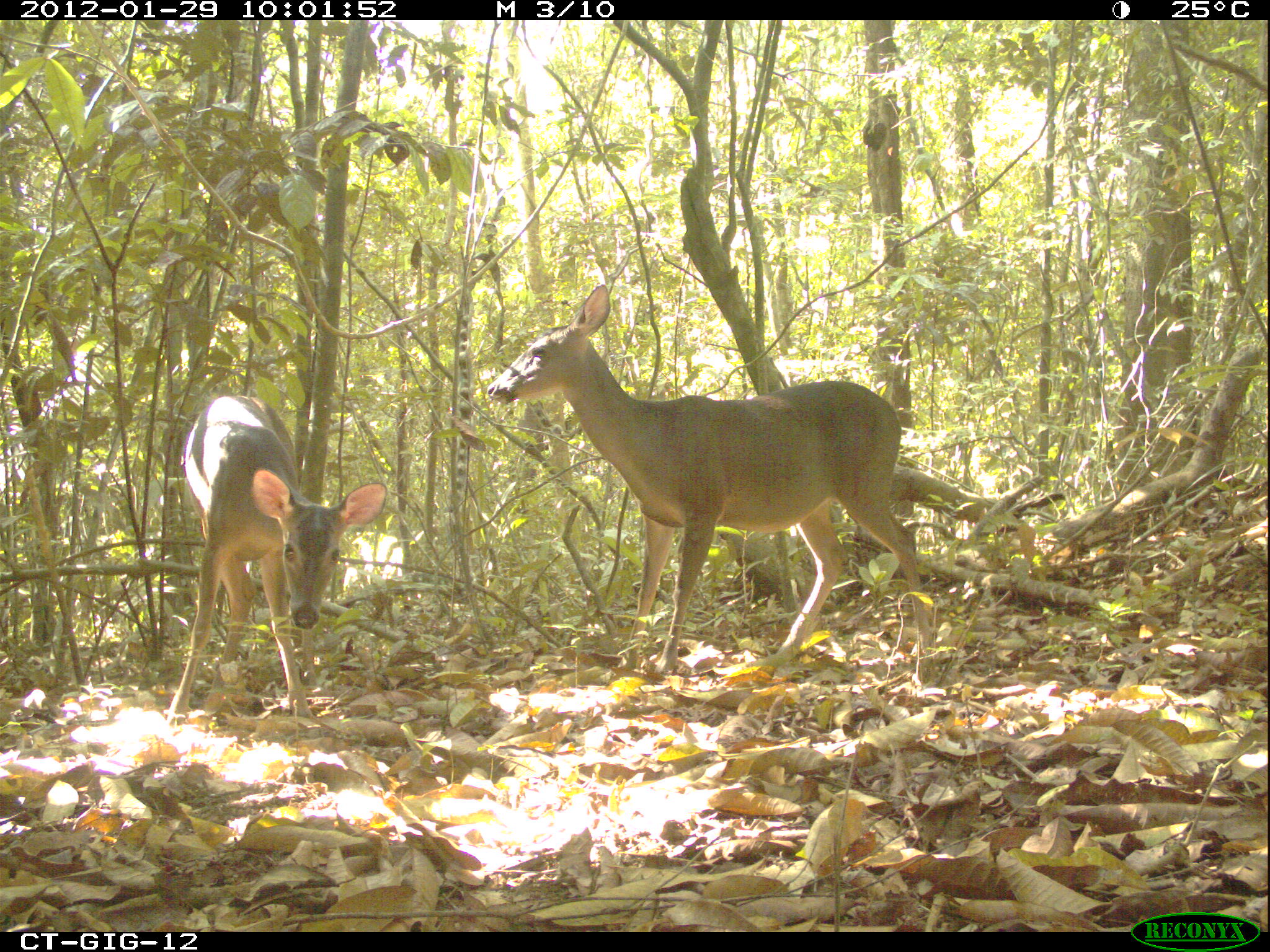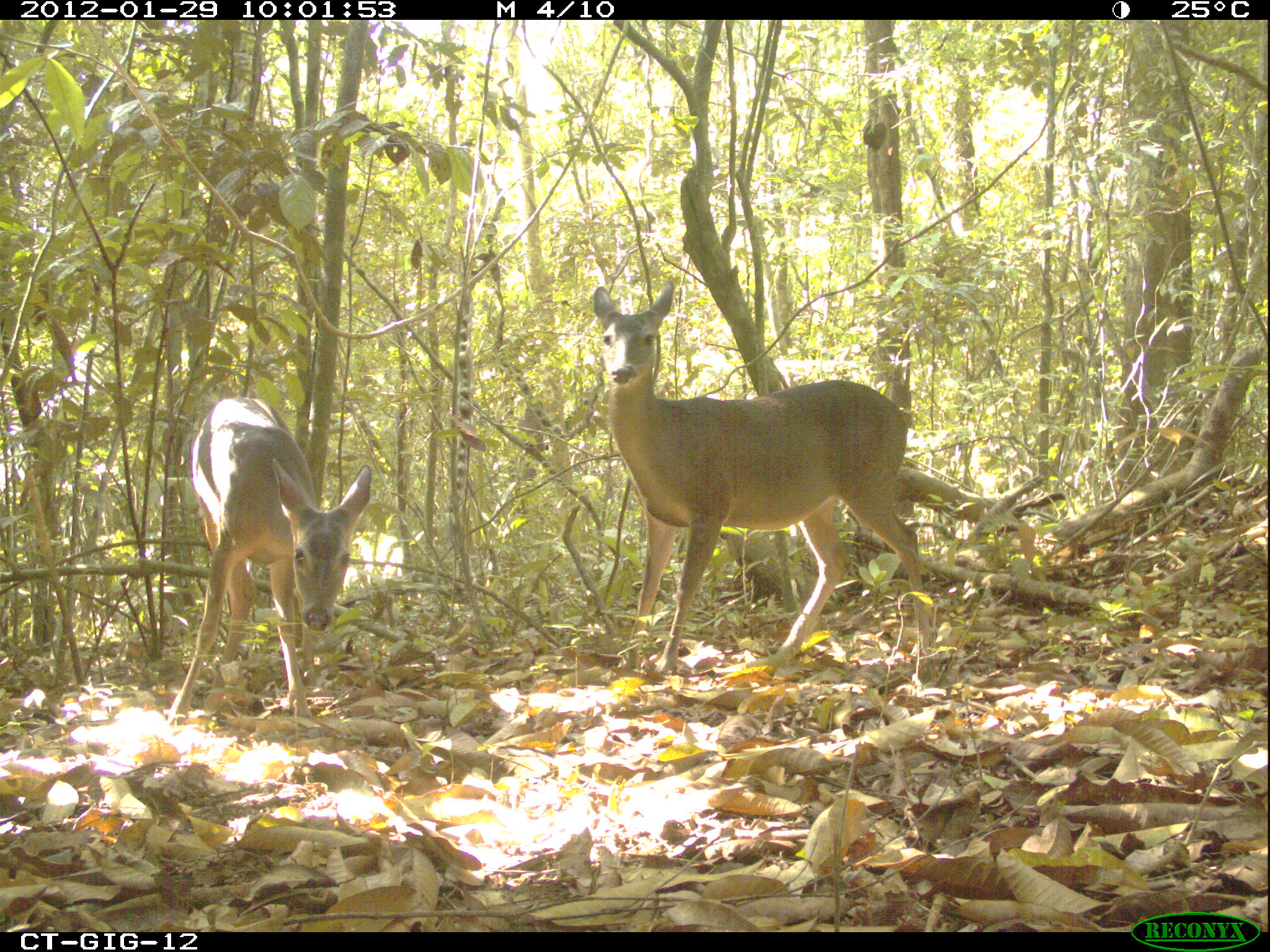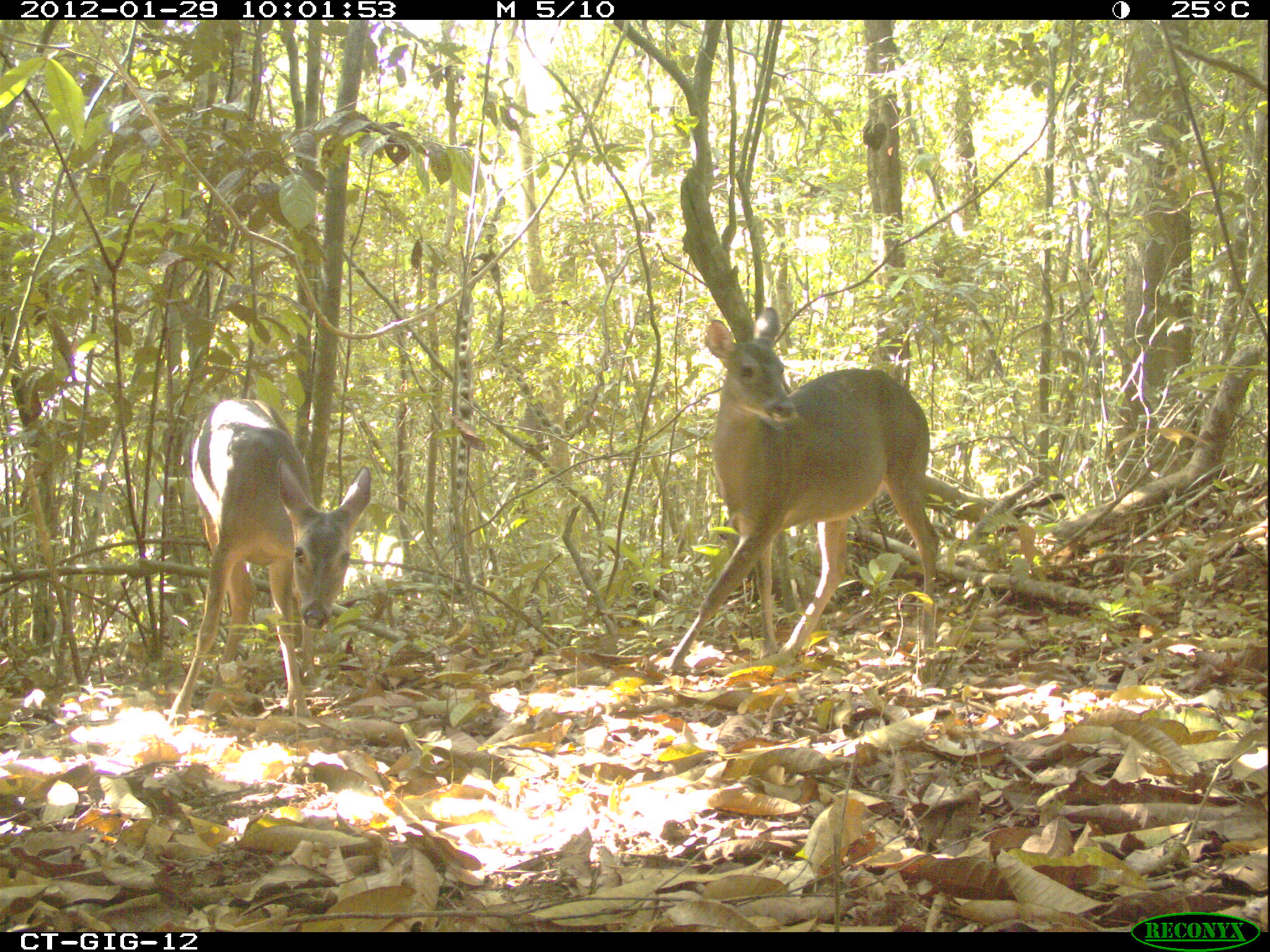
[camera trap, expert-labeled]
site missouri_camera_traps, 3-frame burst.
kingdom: Animalia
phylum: Chordata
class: Mammalia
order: Artiodactyla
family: Cervidae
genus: Odocoileus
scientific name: Odocoileus virginianus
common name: white-tailed deer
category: white tailed deer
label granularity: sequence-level